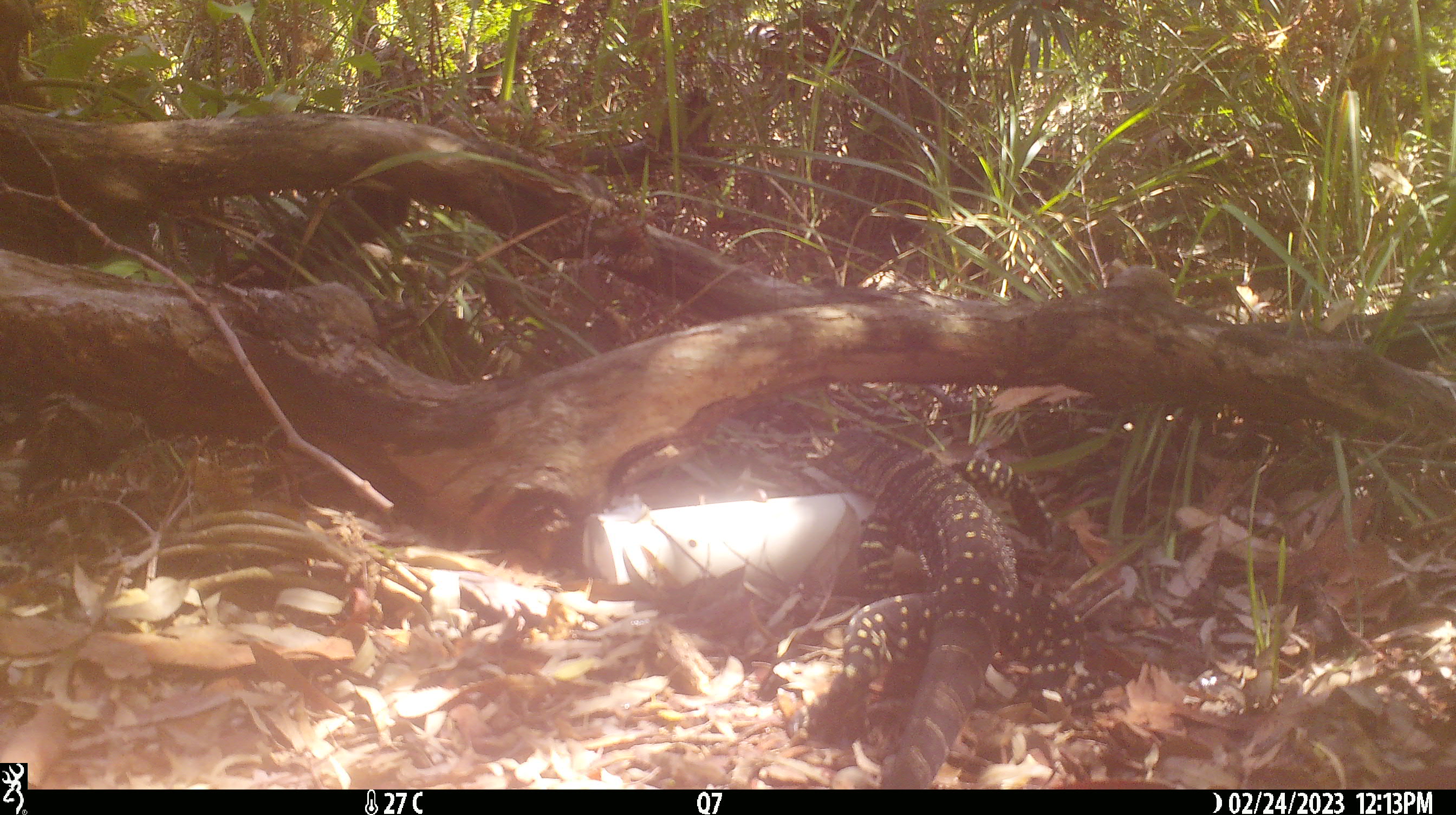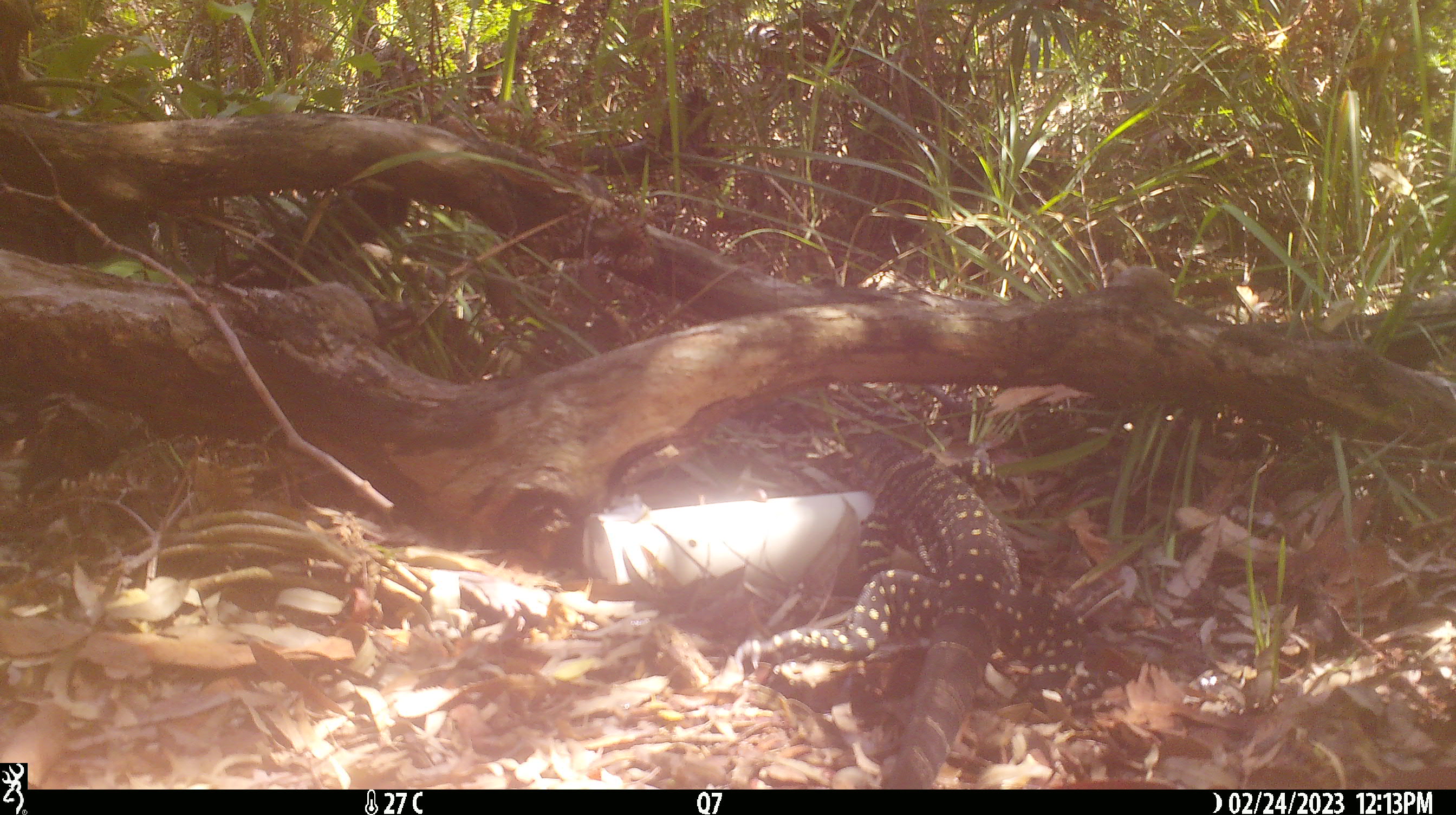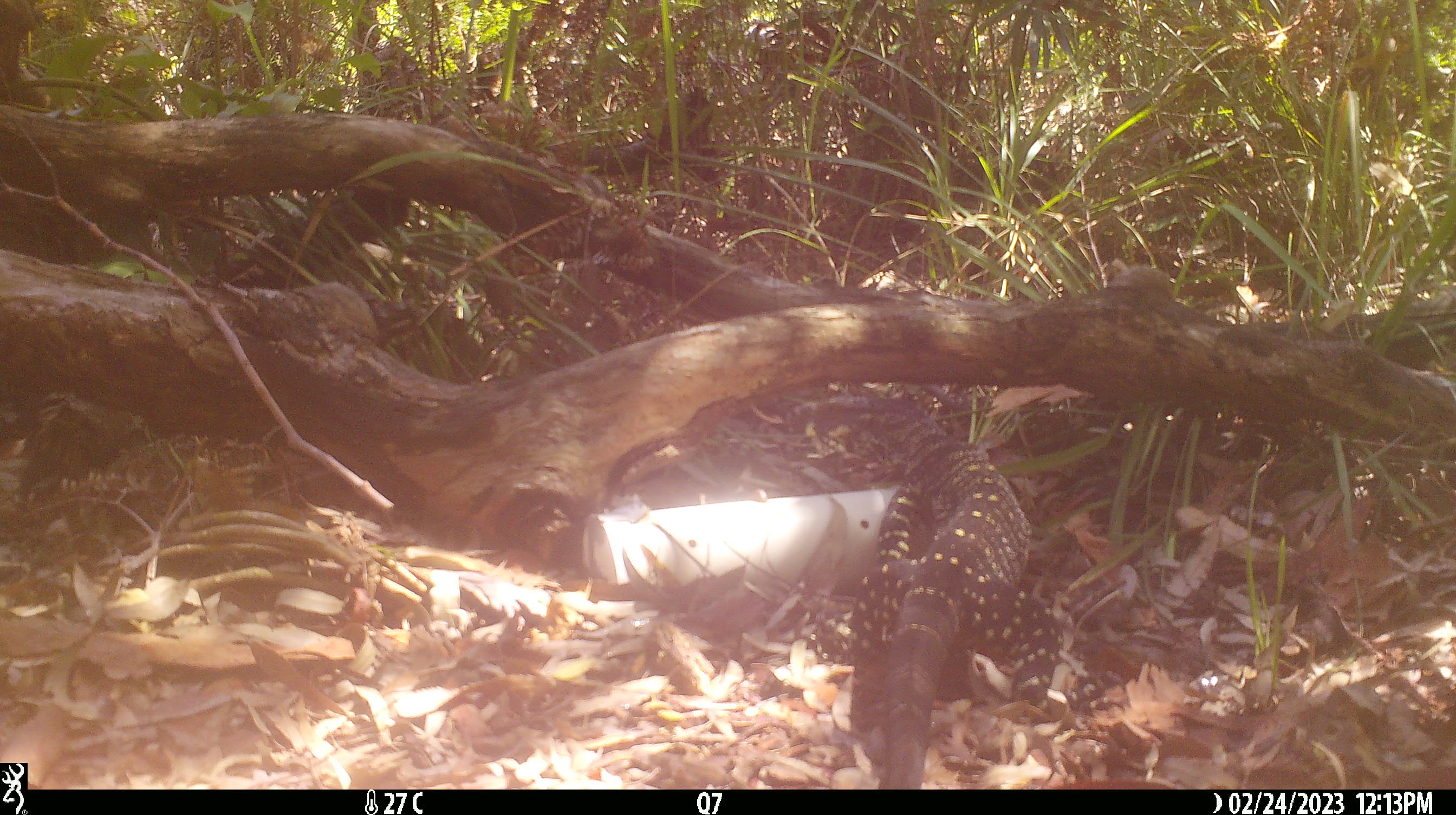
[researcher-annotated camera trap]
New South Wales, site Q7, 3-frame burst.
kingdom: Animalia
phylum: Chordata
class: Reptilia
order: Squamata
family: Varanidae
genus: Varanus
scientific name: Varanus varius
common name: lace monitor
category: goanna